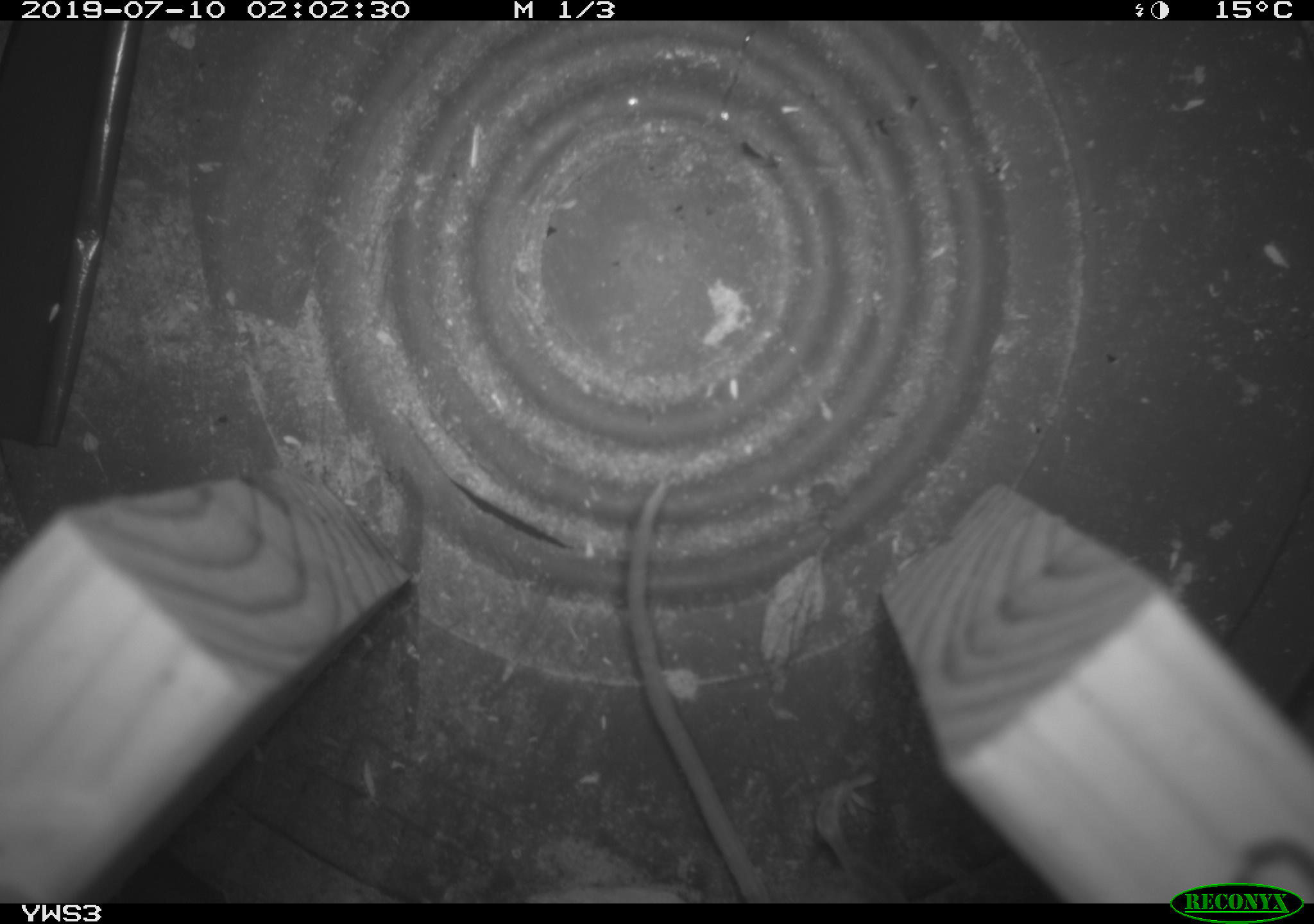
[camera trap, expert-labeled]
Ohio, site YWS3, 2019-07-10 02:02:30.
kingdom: Animalia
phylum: Chordata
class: Mammalia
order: Rodentia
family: Cricetidae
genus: Peromyscus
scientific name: Peromyscus leucopus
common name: white-footed mouse